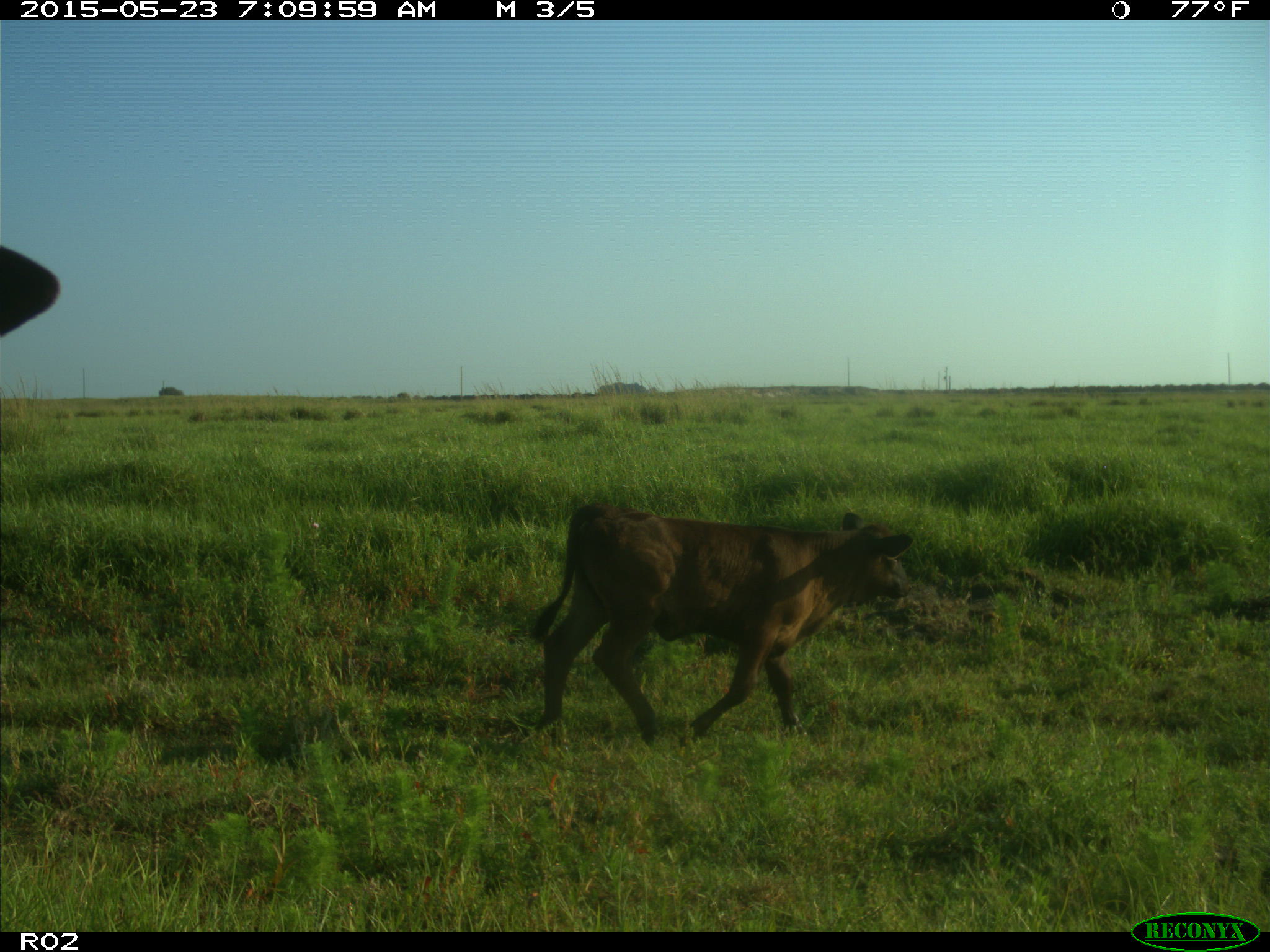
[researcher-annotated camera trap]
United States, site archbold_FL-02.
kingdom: Animalia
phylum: Chordata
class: Mammalia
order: Artiodactyla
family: Bovidae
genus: Bos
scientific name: Bos taurus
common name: domestic cow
Bos taurus (domestic cow).